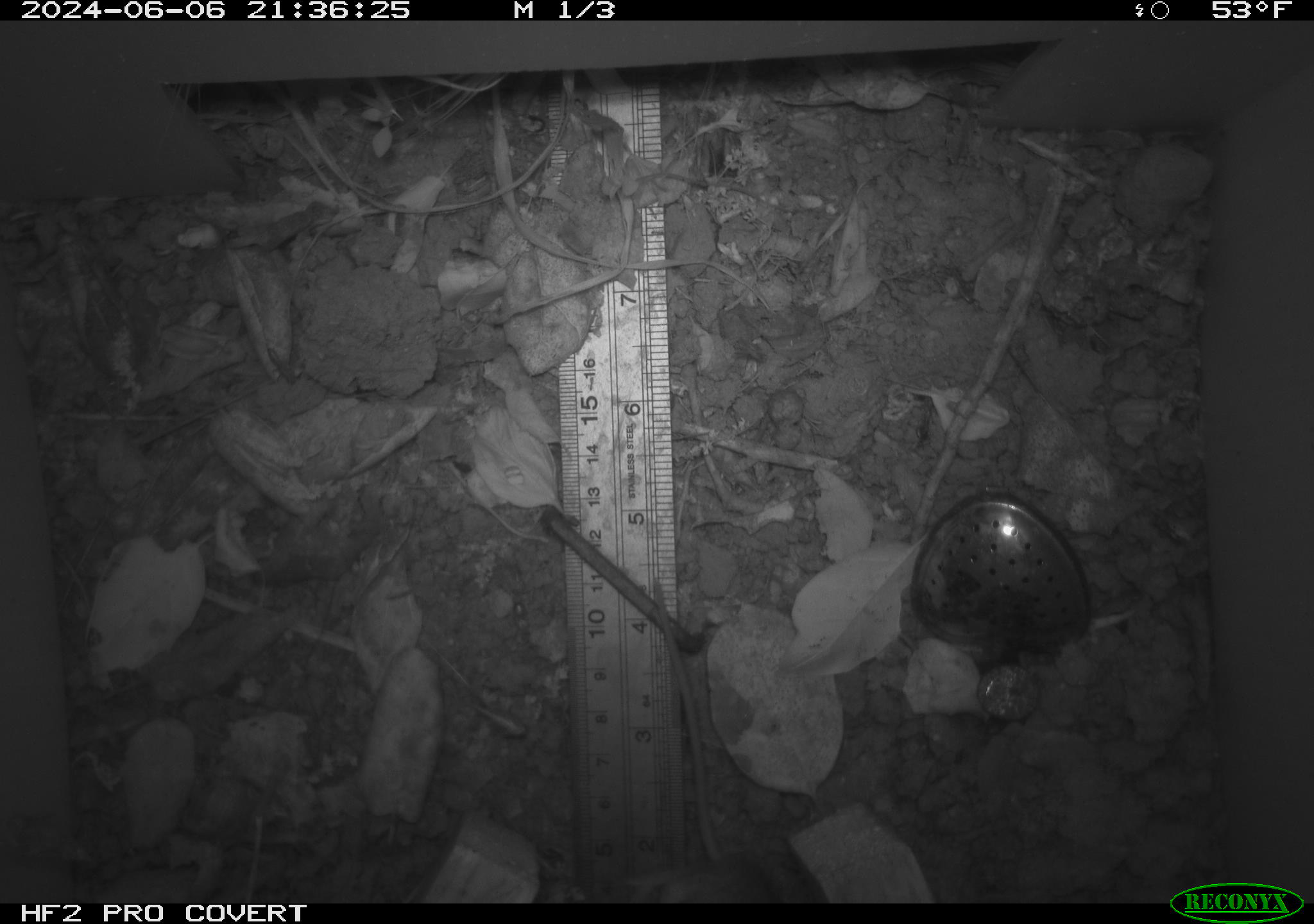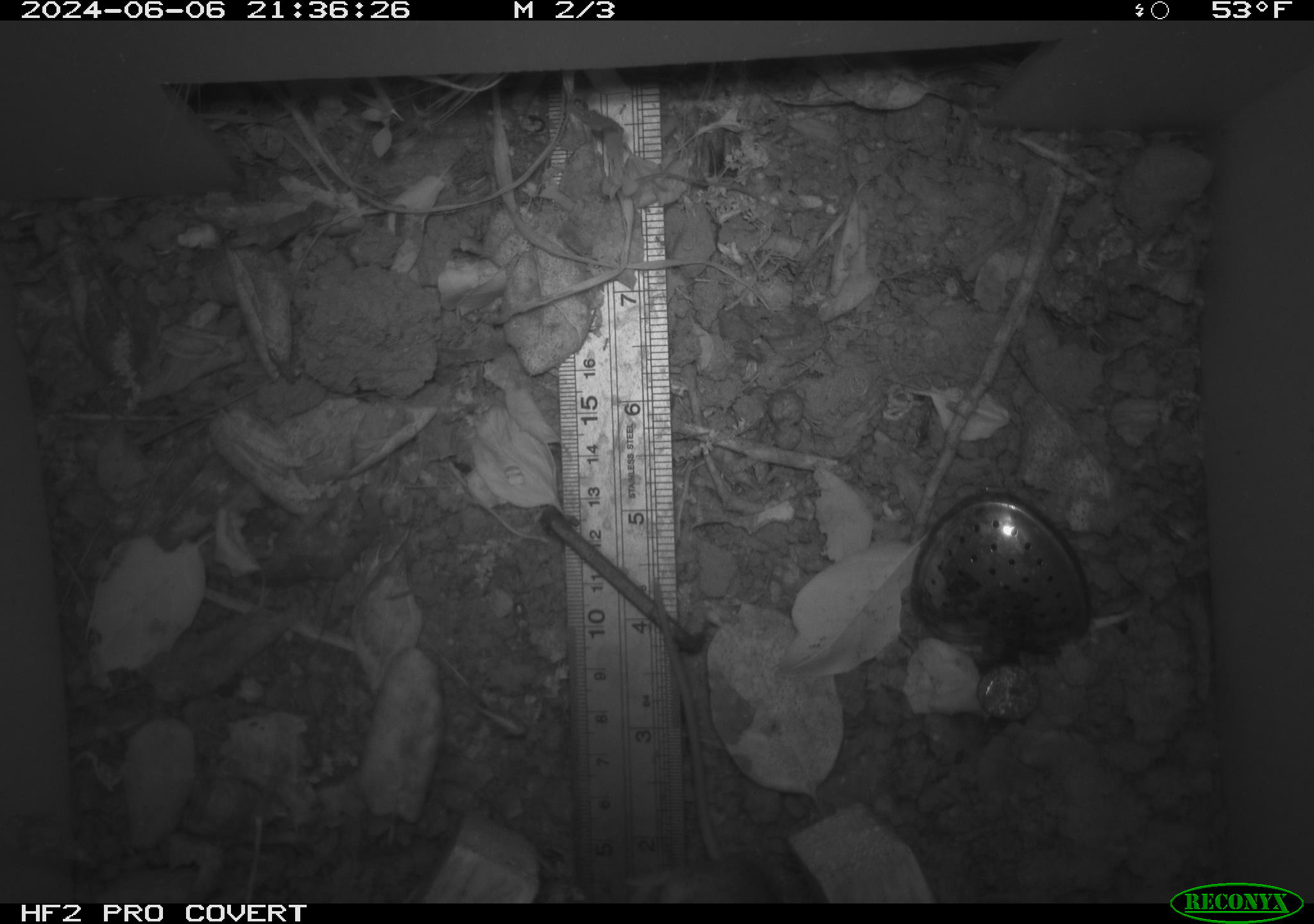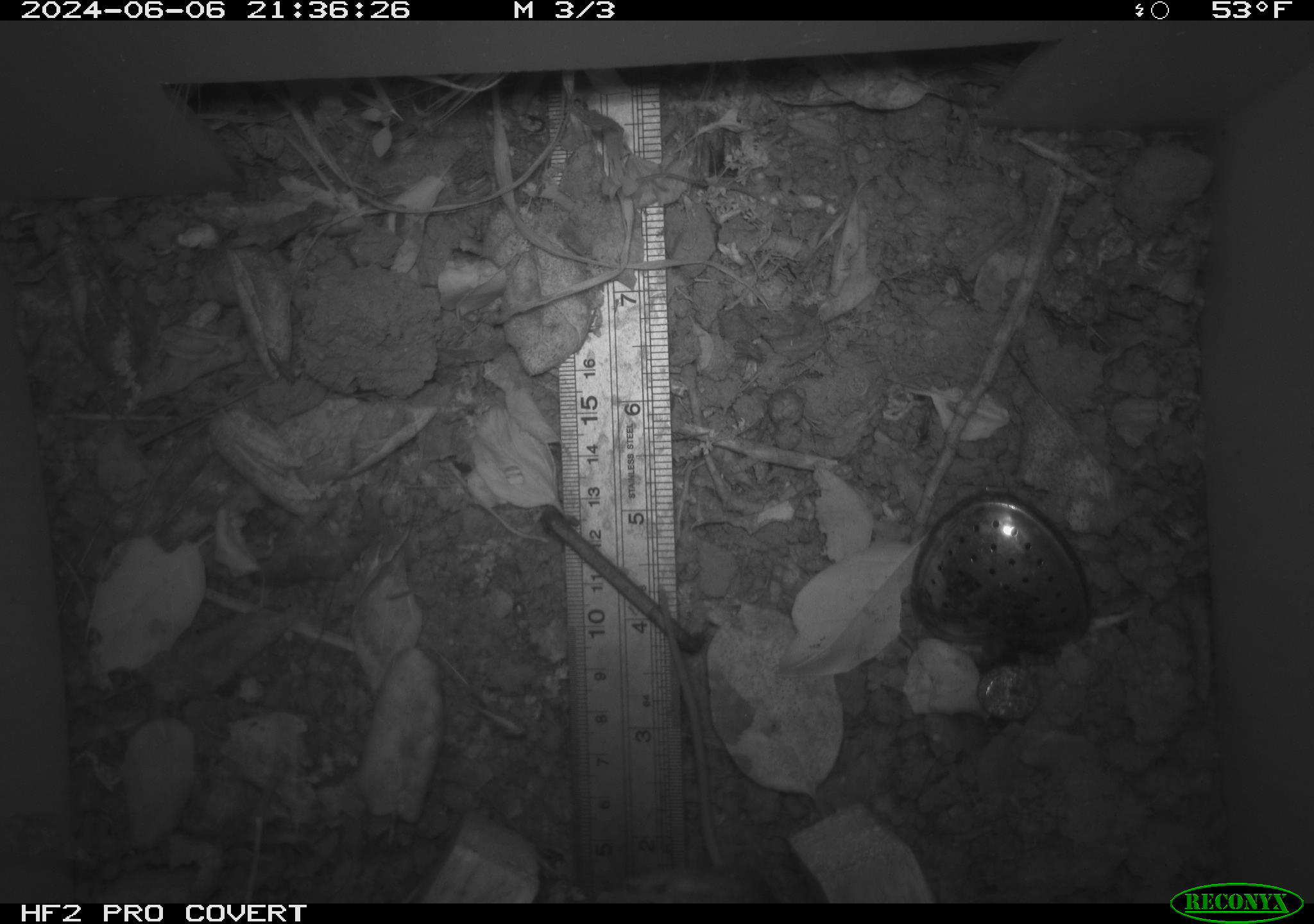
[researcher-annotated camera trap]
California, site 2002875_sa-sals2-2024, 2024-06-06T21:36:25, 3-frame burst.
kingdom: Animalia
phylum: Chordata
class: Mammalia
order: Rodentia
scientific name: Rodentia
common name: mouse species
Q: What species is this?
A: Mouse species (Rodentia).